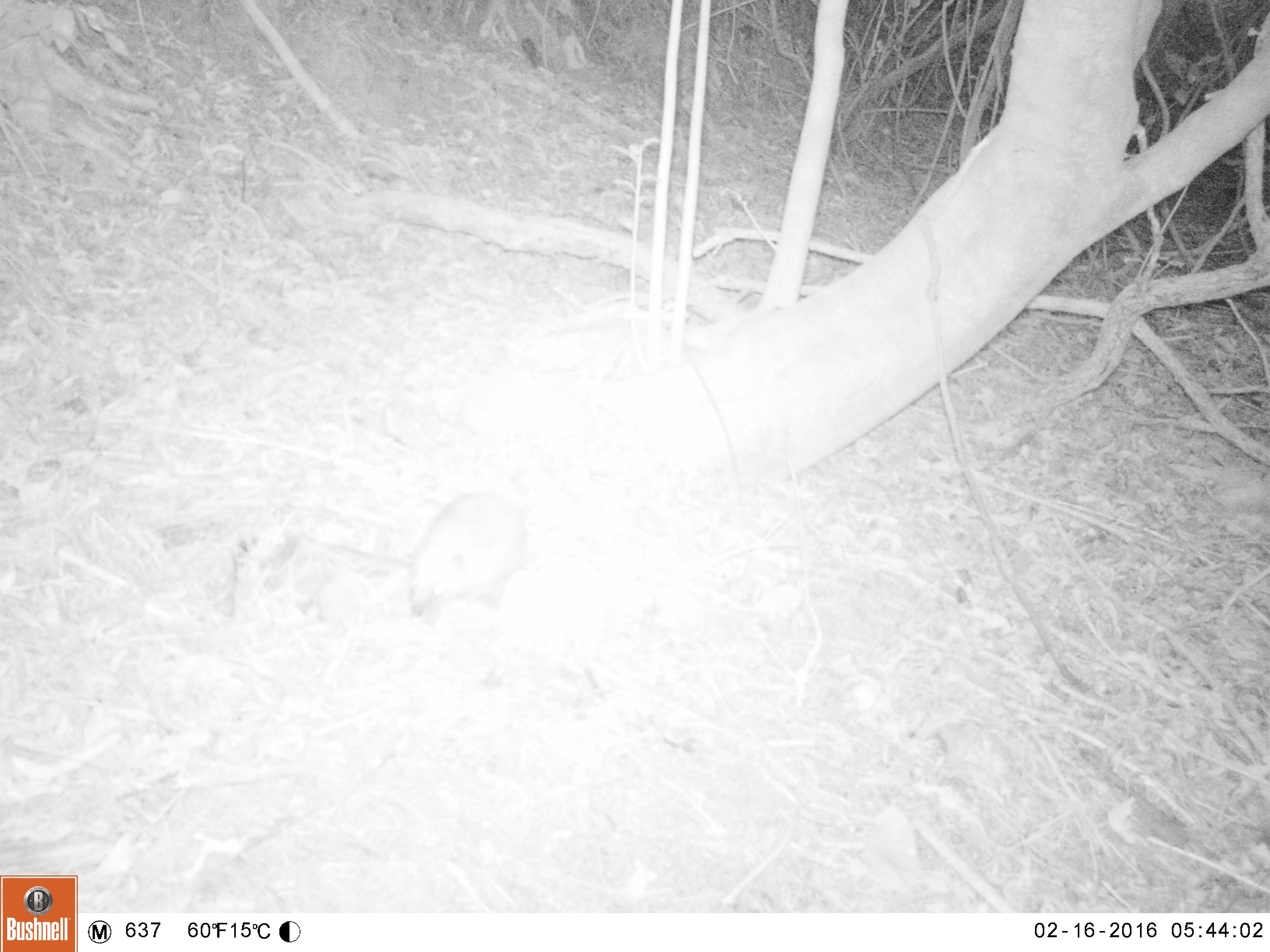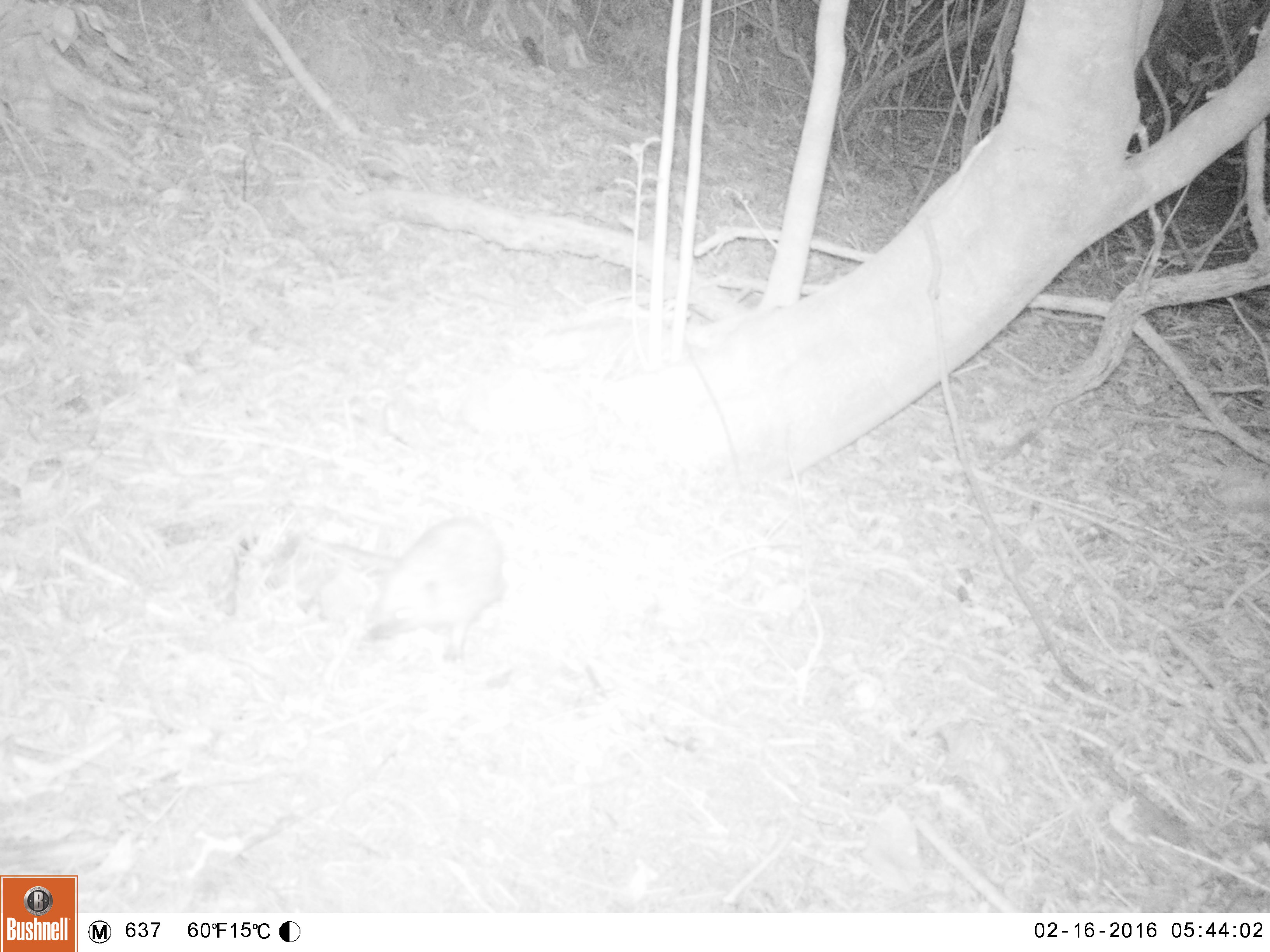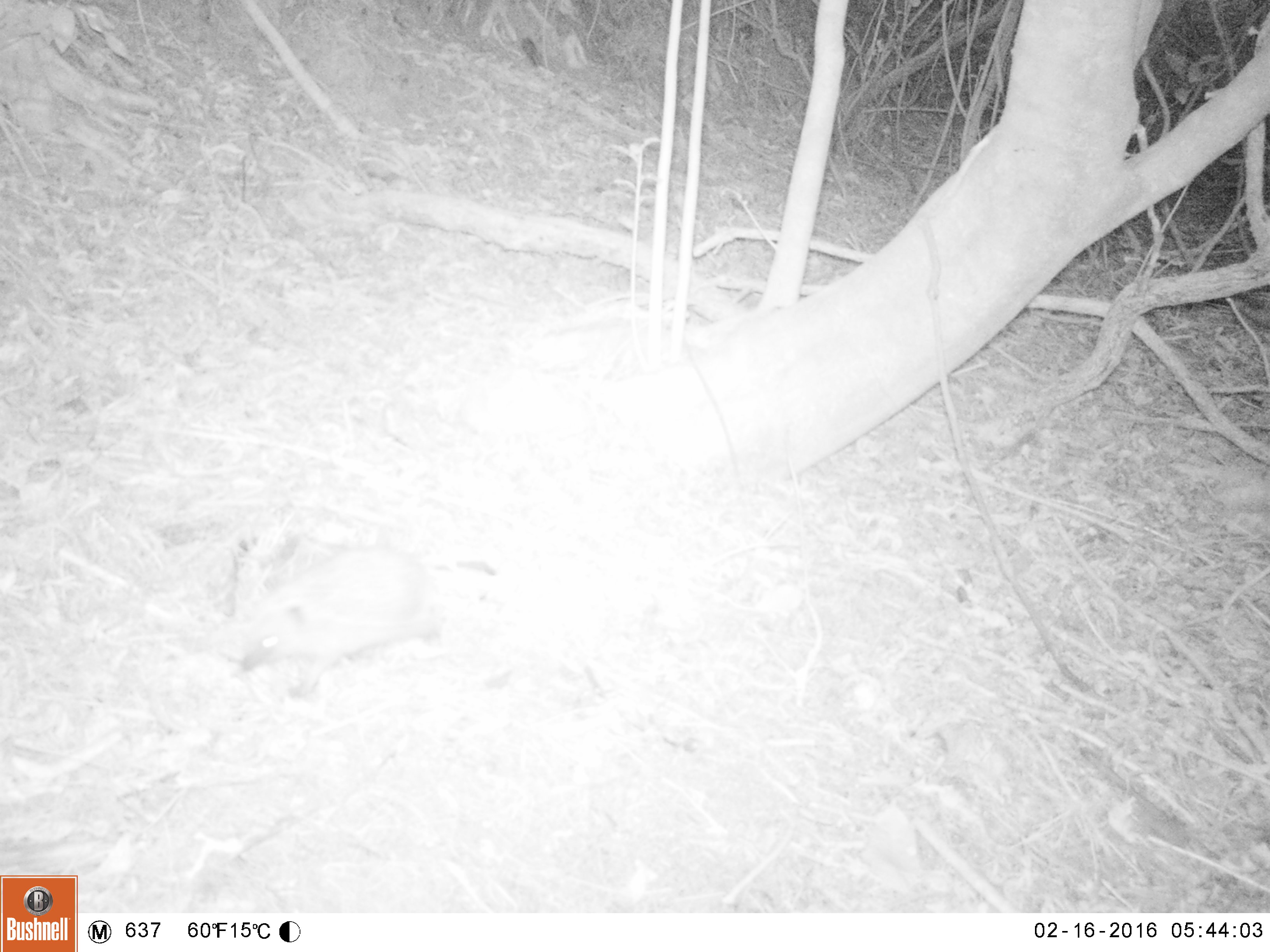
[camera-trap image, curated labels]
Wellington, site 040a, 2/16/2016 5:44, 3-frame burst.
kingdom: Animalia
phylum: Chordata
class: Mammalia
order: Eulipotyphla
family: Erinaceidae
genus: Erinaceus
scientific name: Erinaceus europaeus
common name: hedgehog